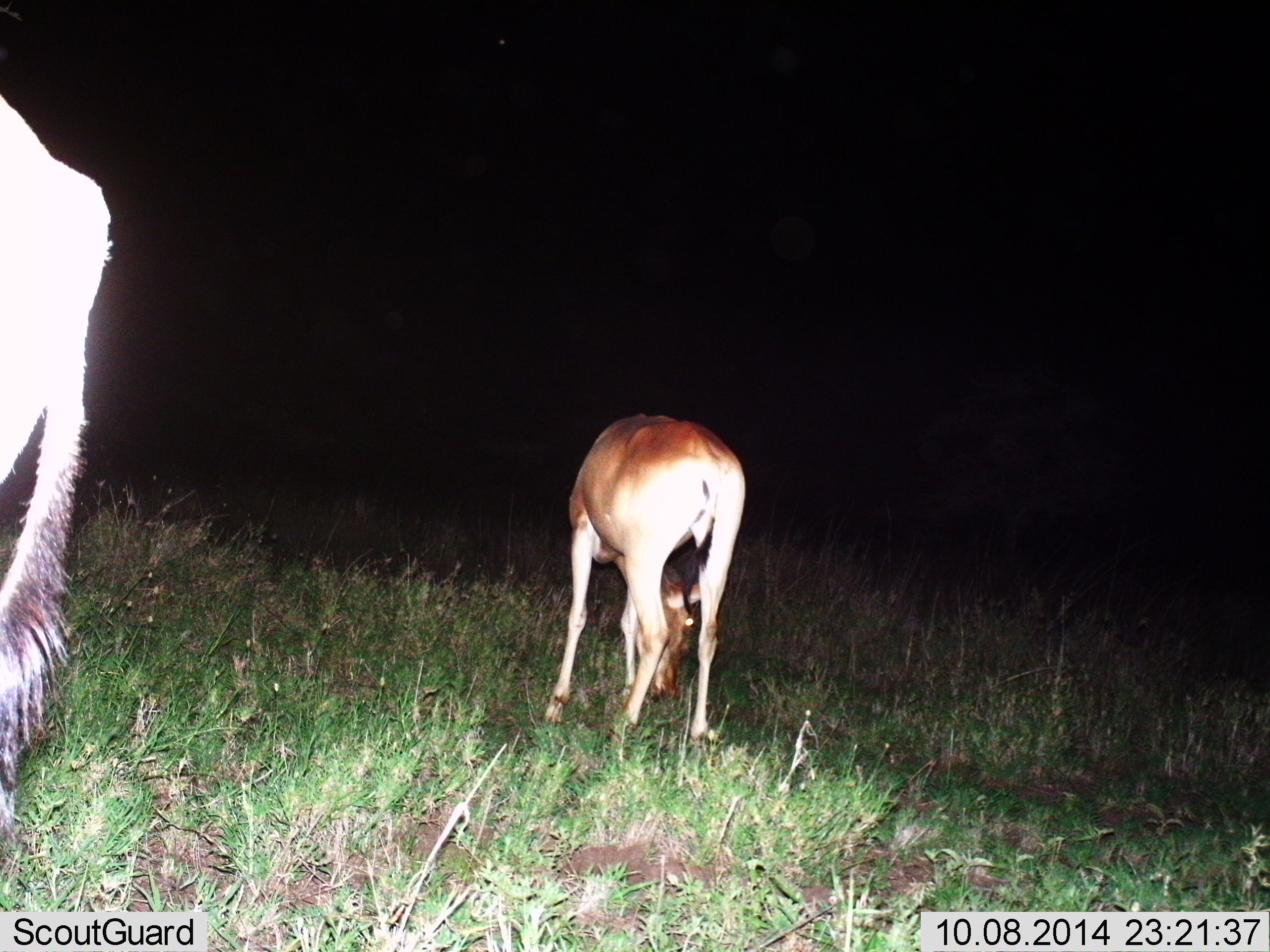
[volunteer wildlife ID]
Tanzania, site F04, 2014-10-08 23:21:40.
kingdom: Animalia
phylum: Chordata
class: Mammalia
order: Artiodactyla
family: Bovidae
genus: Connochaetes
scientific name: Connochaetes taurinus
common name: blue wildebeest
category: wildebeest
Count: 1.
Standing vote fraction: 67%.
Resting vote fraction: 0%.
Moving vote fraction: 11%.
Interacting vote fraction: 0%.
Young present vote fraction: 22%.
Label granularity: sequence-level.